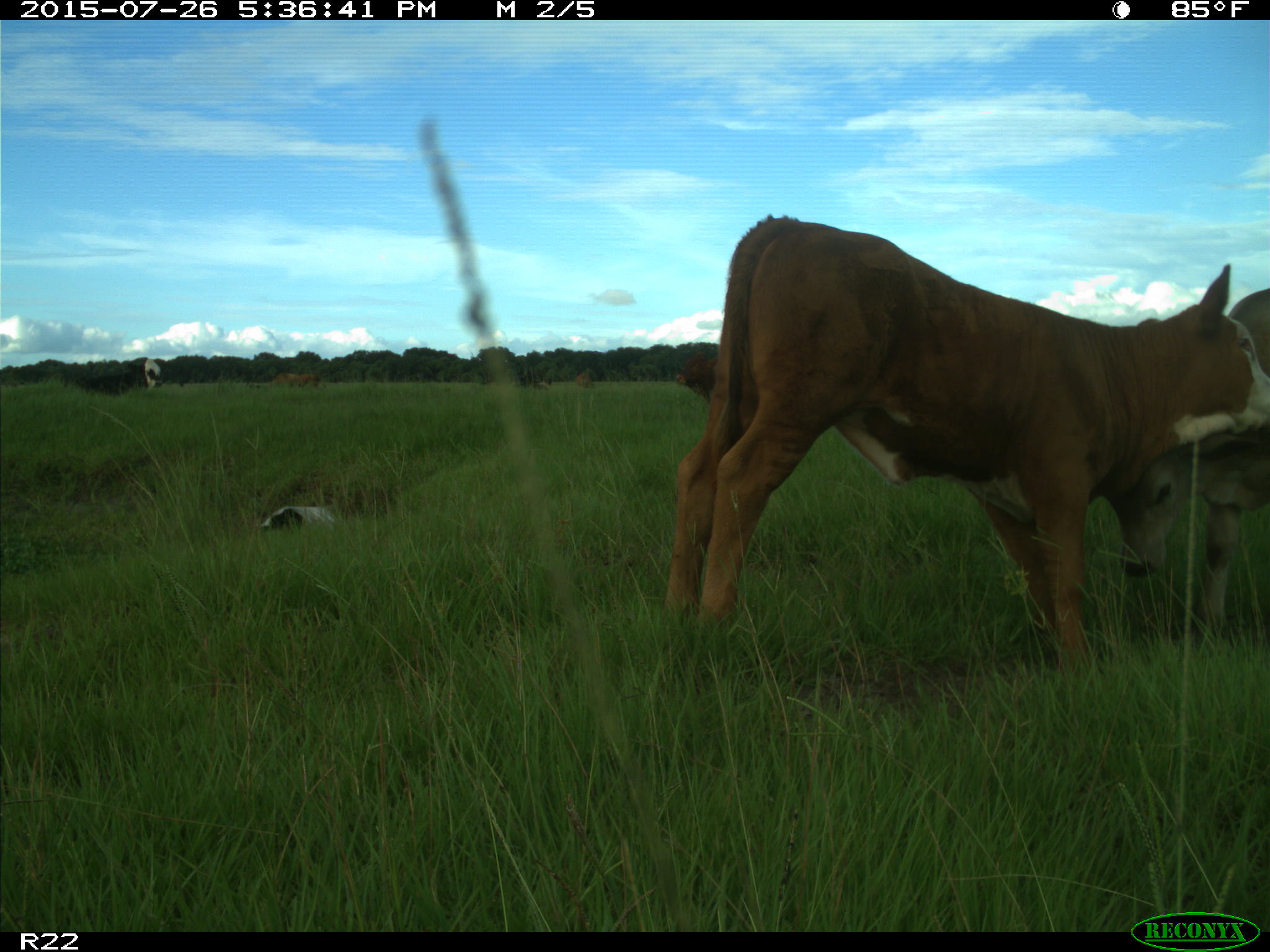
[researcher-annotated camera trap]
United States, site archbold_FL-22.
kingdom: Animalia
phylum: Chordata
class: Mammalia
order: Artiodactyla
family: Bovidae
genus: Bos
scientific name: Bos taurus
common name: domestic cow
Bos taurus (domestic cow).